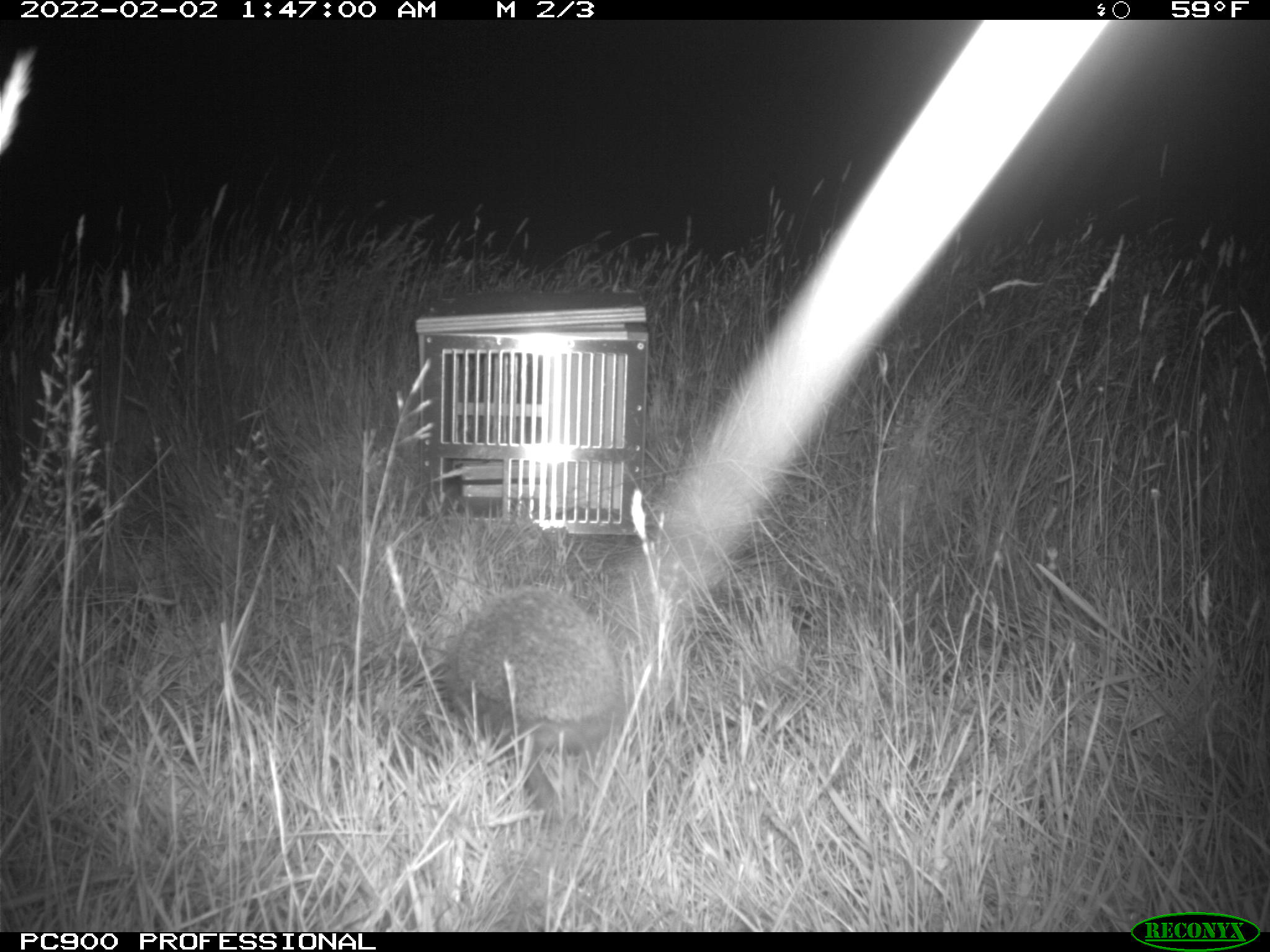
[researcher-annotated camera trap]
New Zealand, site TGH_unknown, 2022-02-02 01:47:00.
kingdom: Animalia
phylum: Chordata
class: Mammalia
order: Eulipotyphla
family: Erinaceidae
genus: Erinaceus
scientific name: Erinaceus europaeus europaeus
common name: european hedgehog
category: hedgehog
Hedgehog (european hedgehog) (Erinaceus europaeus europaeus).